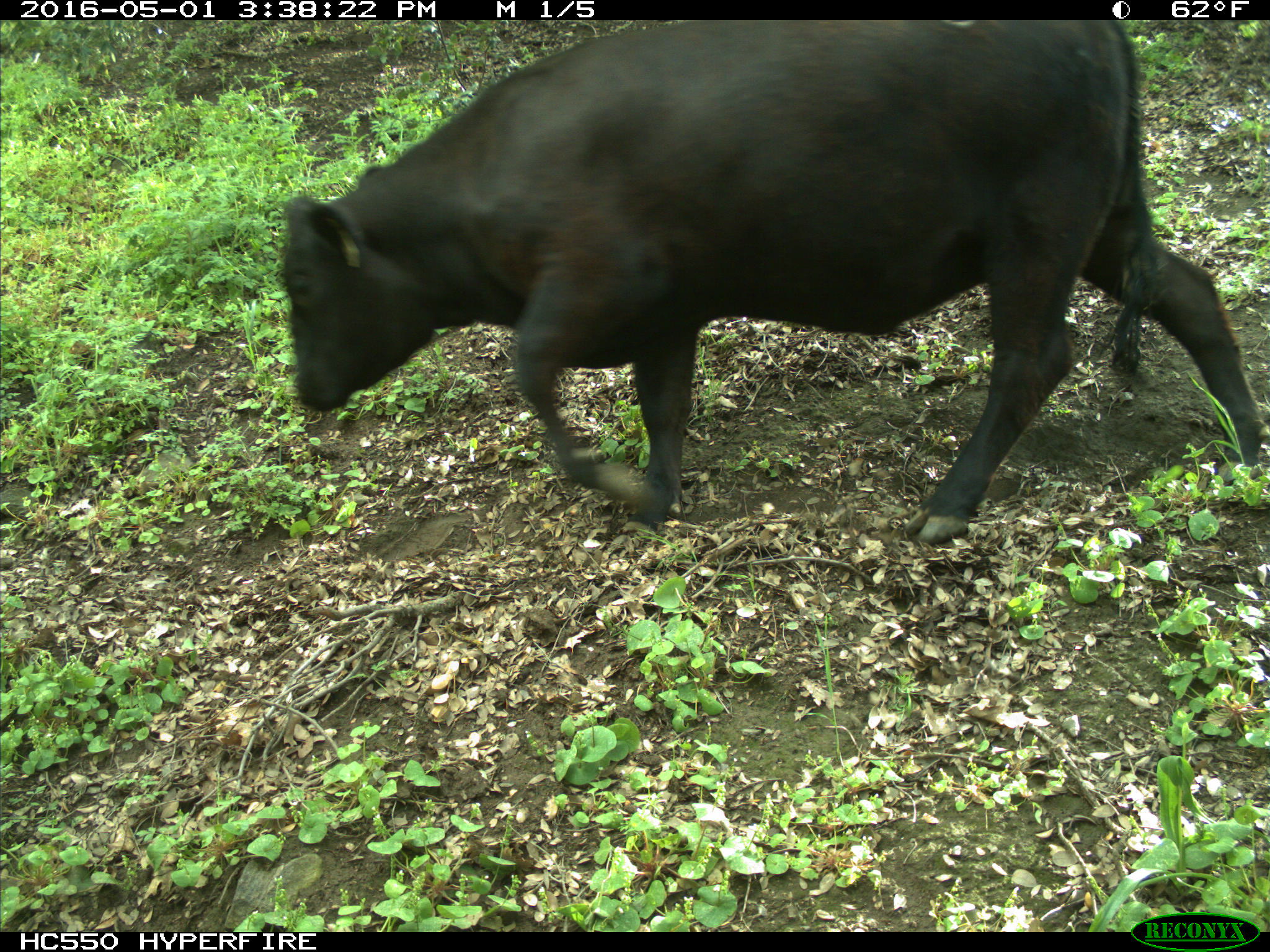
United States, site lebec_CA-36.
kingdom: Animalia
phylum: Chordata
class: Mammalia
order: Artiodactyla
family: Bovidae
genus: Bos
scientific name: Bos taurus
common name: domestic cow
Bos taurus (domestic cow).